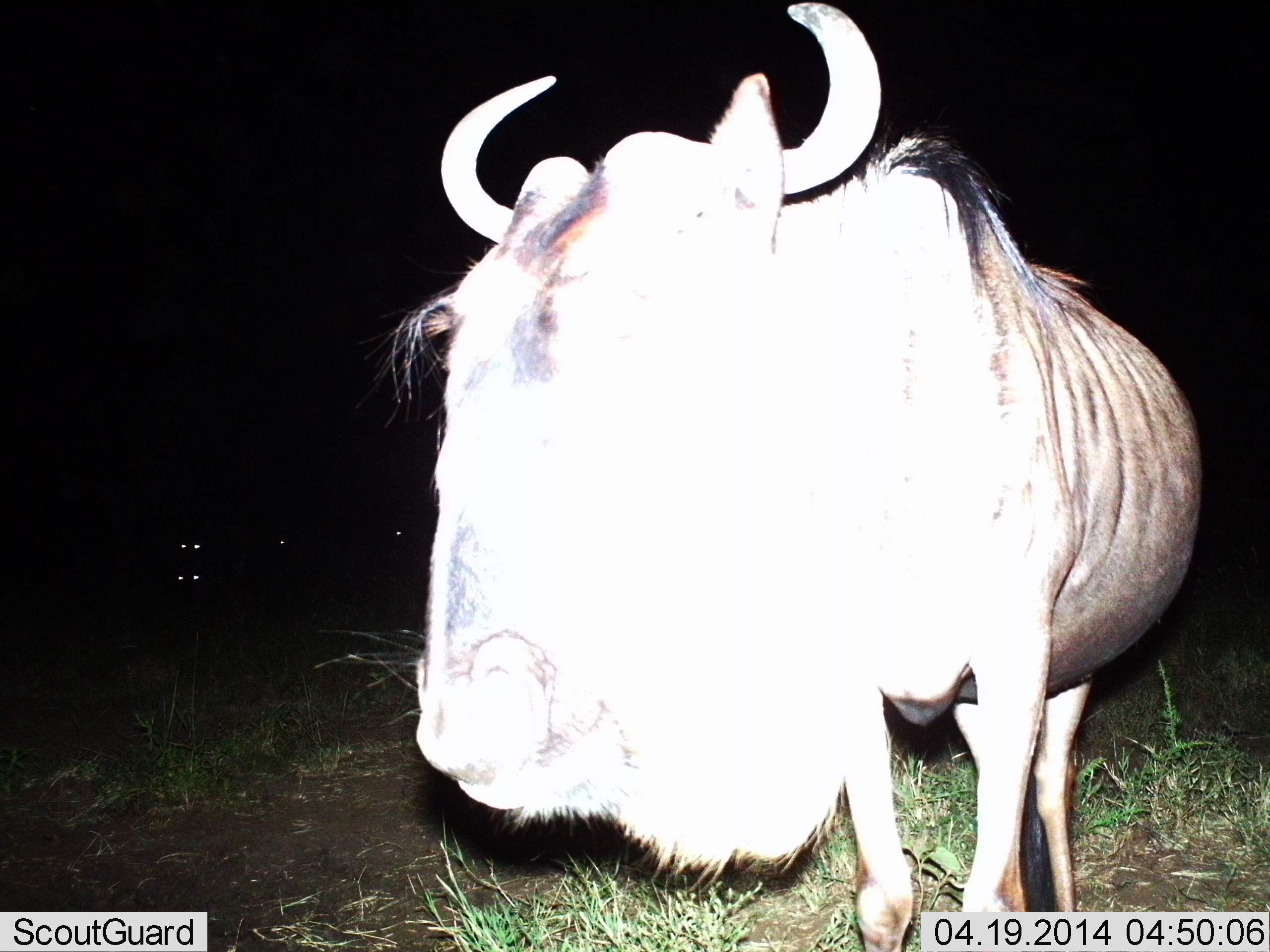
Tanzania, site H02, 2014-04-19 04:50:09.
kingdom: Animalia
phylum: Chordata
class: Mammalia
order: Artiodactyla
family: Bovidae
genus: Connochaetes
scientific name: Connochaetes taurinus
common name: blue wildebeest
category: wildebeest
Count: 1.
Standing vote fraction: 89%.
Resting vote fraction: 6%.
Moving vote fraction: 4%.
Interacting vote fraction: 17%.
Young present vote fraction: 0%.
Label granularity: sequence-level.